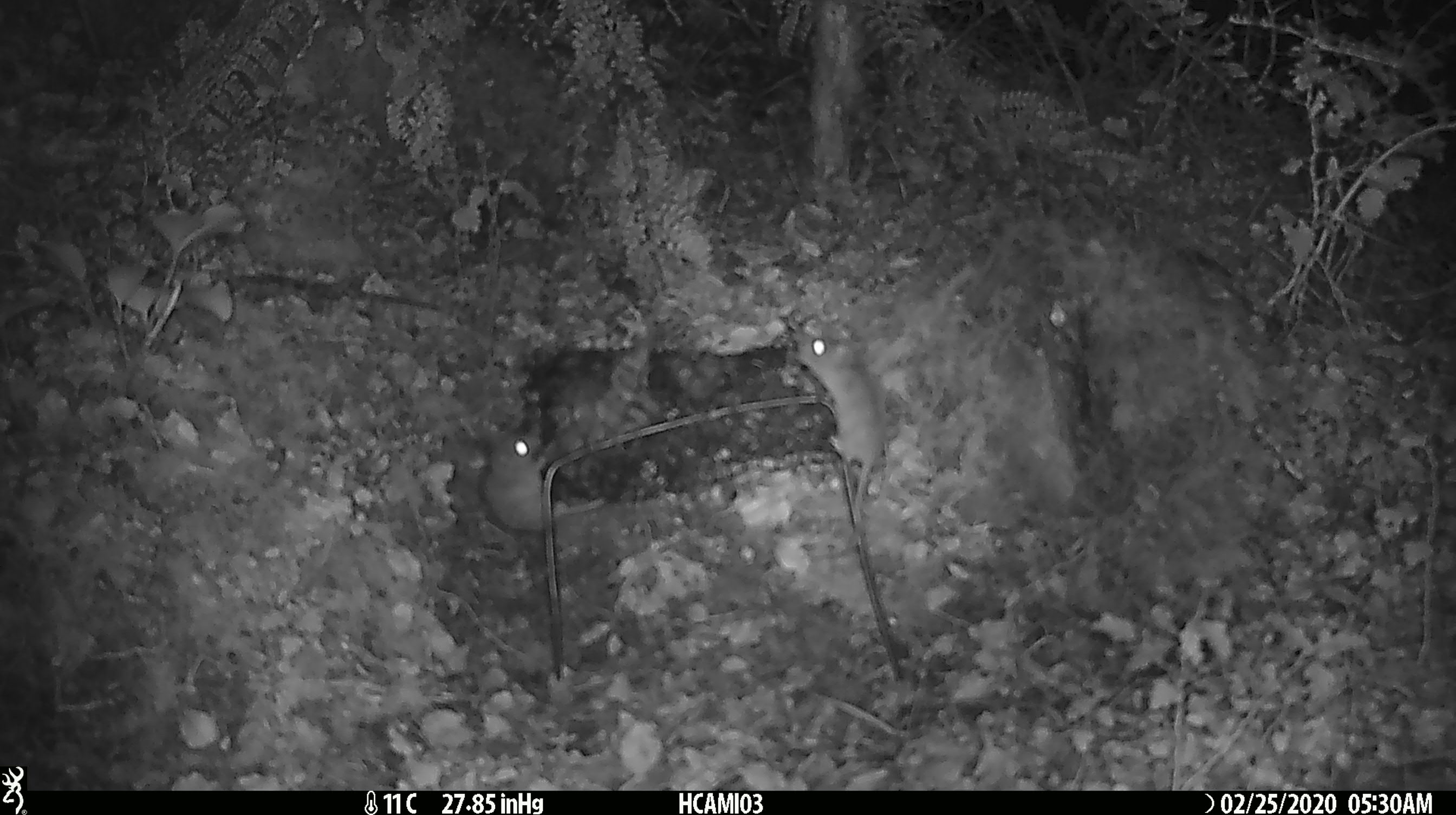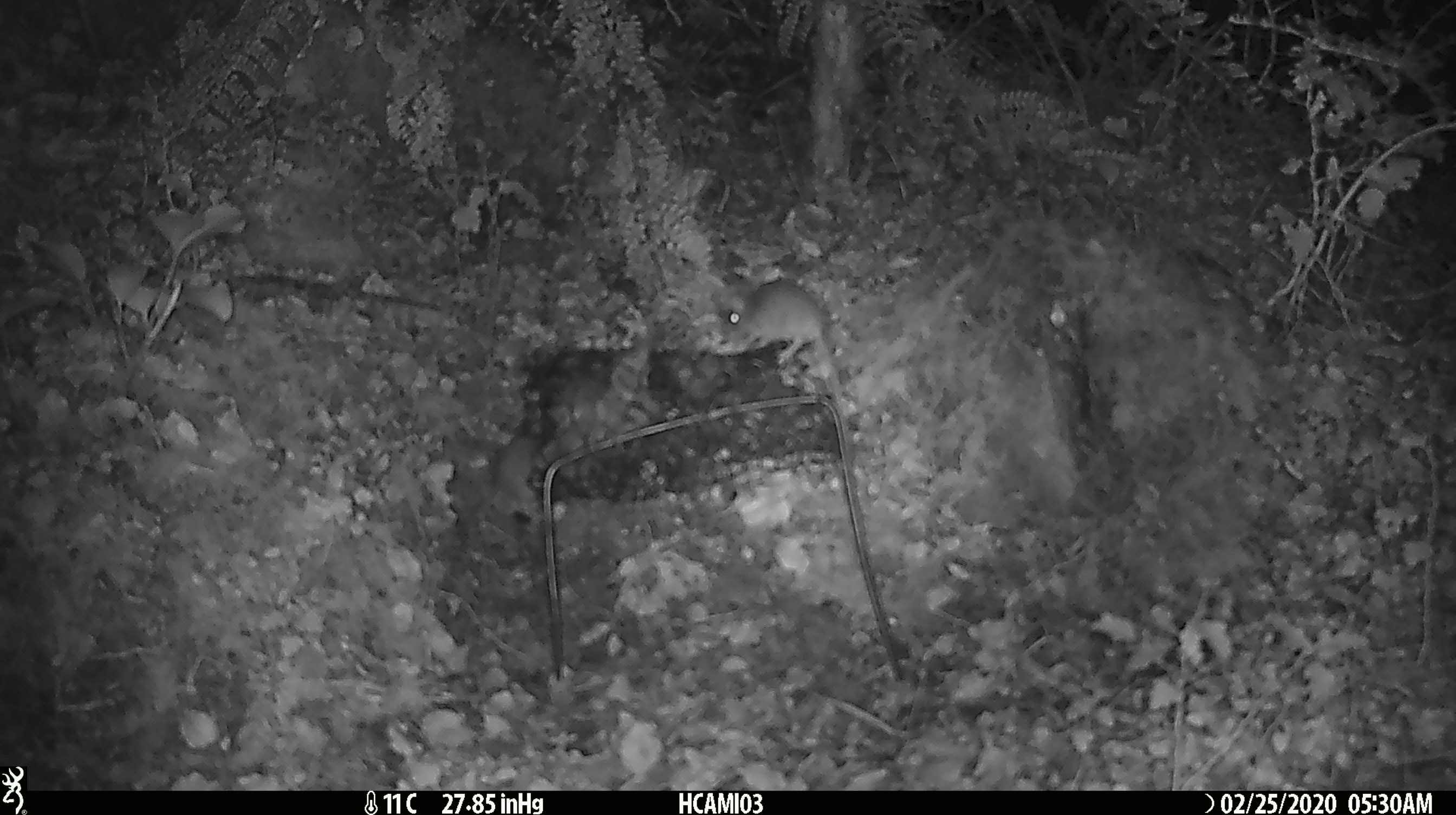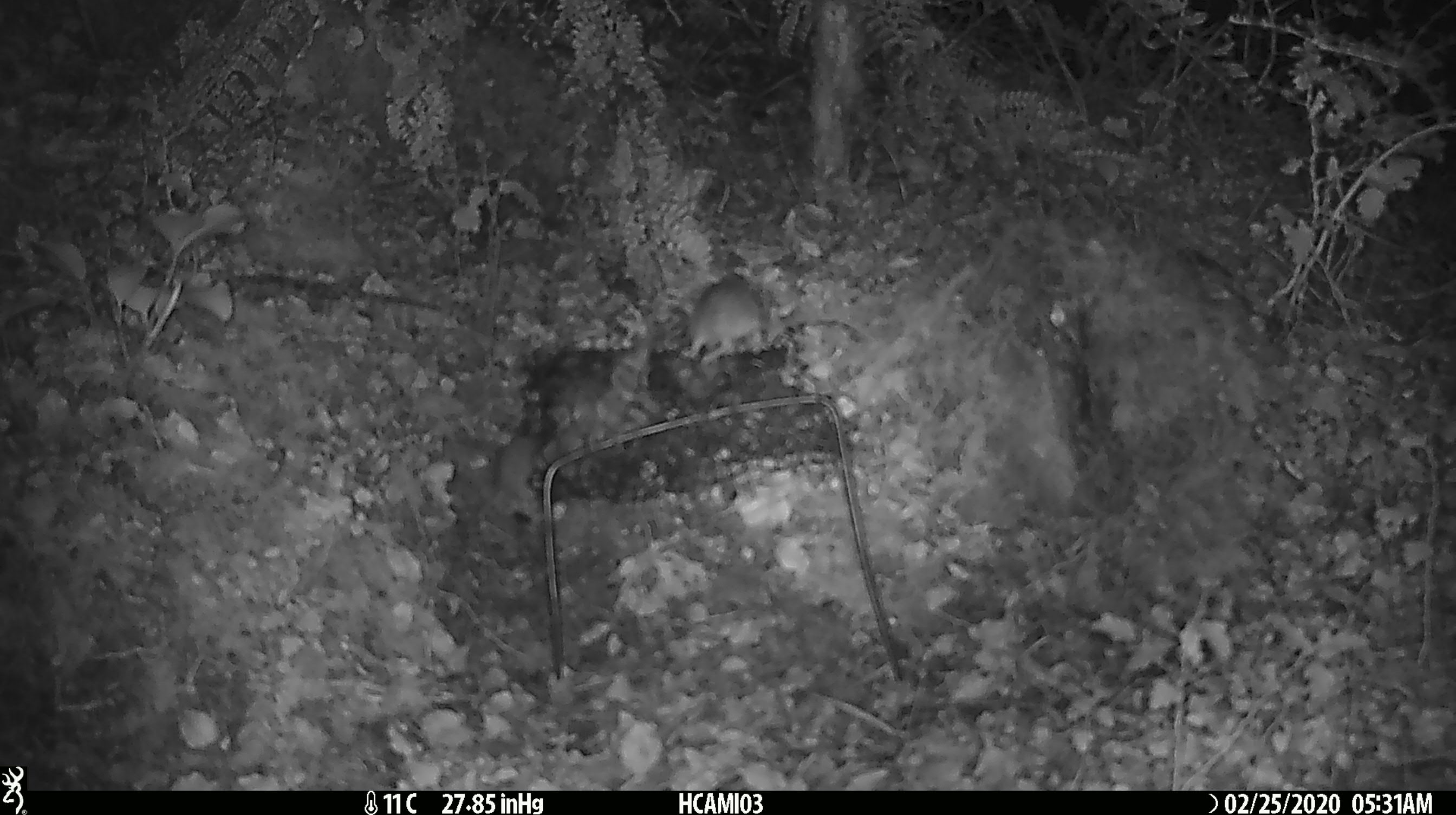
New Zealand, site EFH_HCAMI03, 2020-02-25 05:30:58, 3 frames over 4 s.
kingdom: Animalia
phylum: Chordata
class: Mammalia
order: Rodentia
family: Muridae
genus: Mus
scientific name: Mus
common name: mouse